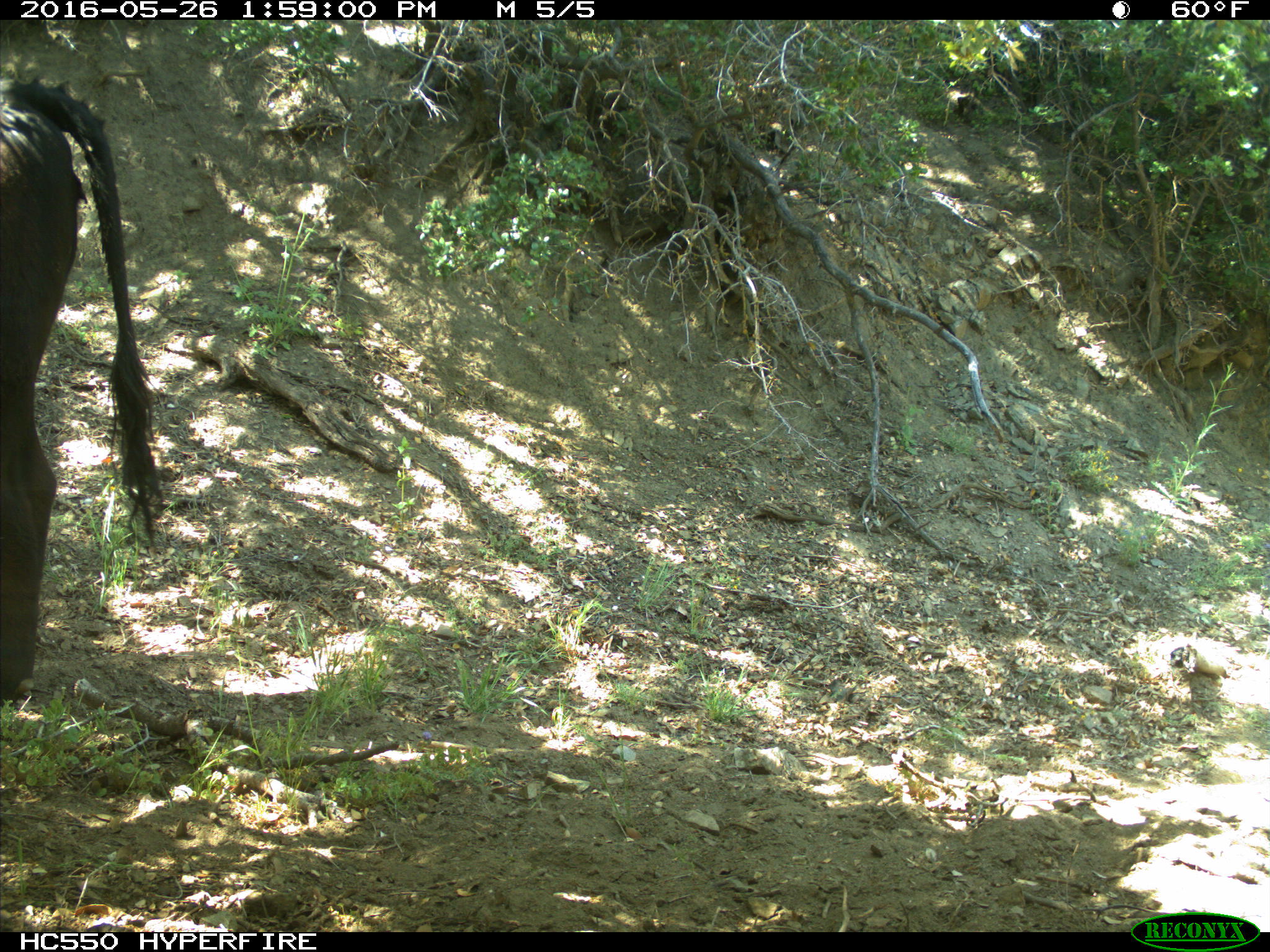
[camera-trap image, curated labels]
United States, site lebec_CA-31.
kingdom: Animalia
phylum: Chordata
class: Mammalia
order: Artiodactyla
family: Bovidae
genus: Bos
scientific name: Bos taurus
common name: domestic cow